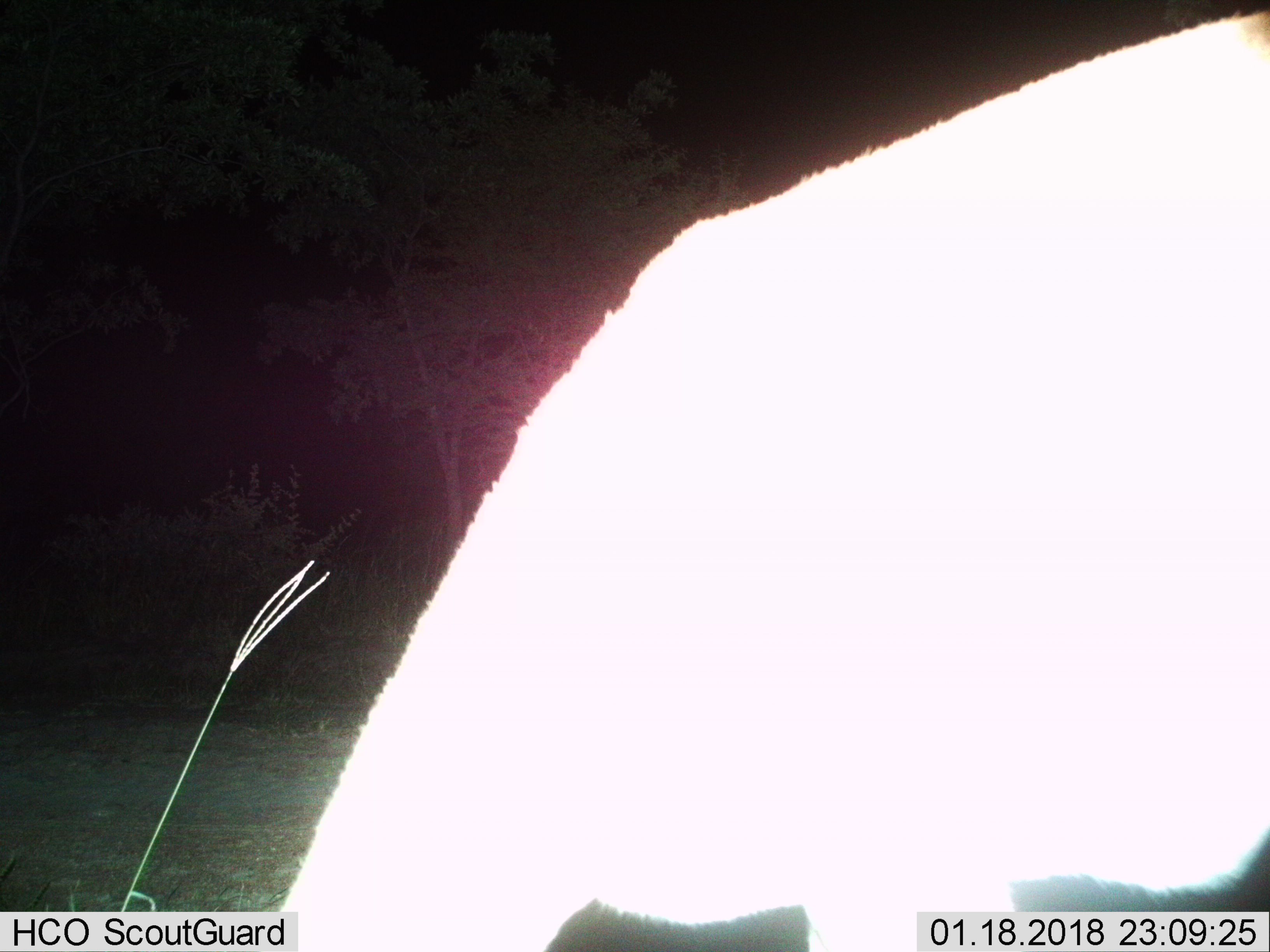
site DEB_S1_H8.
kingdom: Animalia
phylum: Chordata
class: Mammalia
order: Artiodactyla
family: Bovidae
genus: Aepyceros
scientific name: Aepyceros melampus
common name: impala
Impala (Aepyceros melampus), count 1. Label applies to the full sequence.